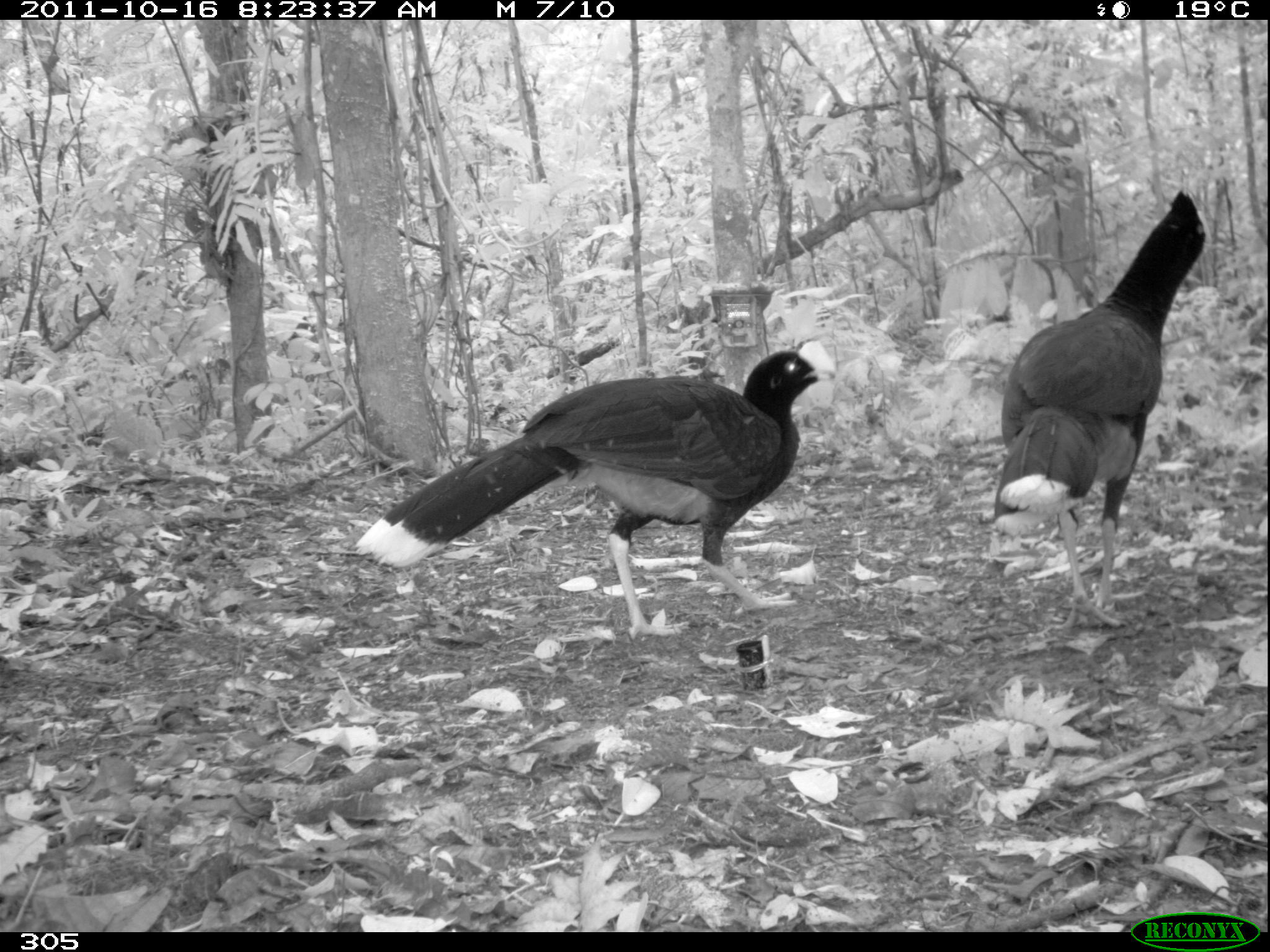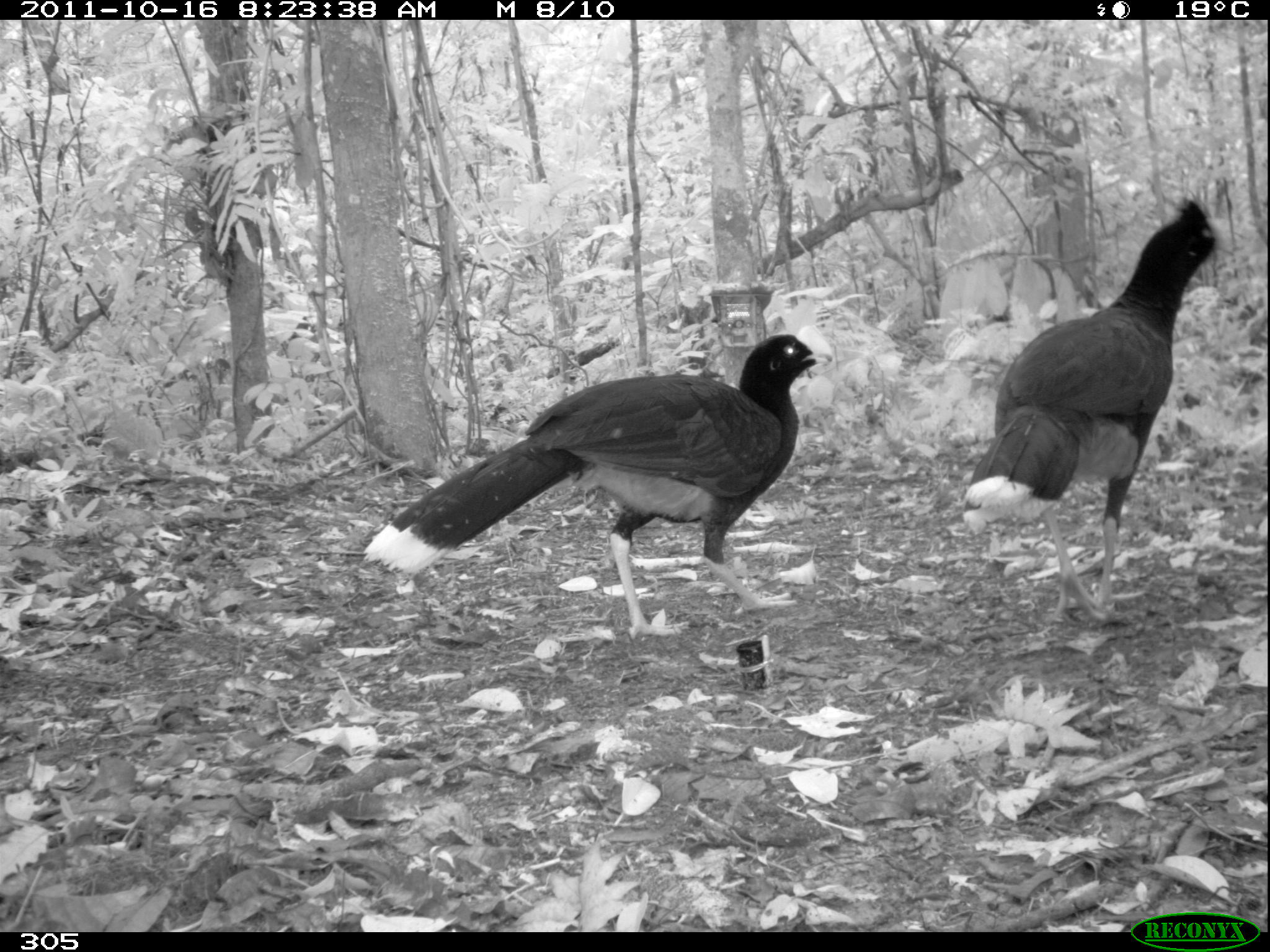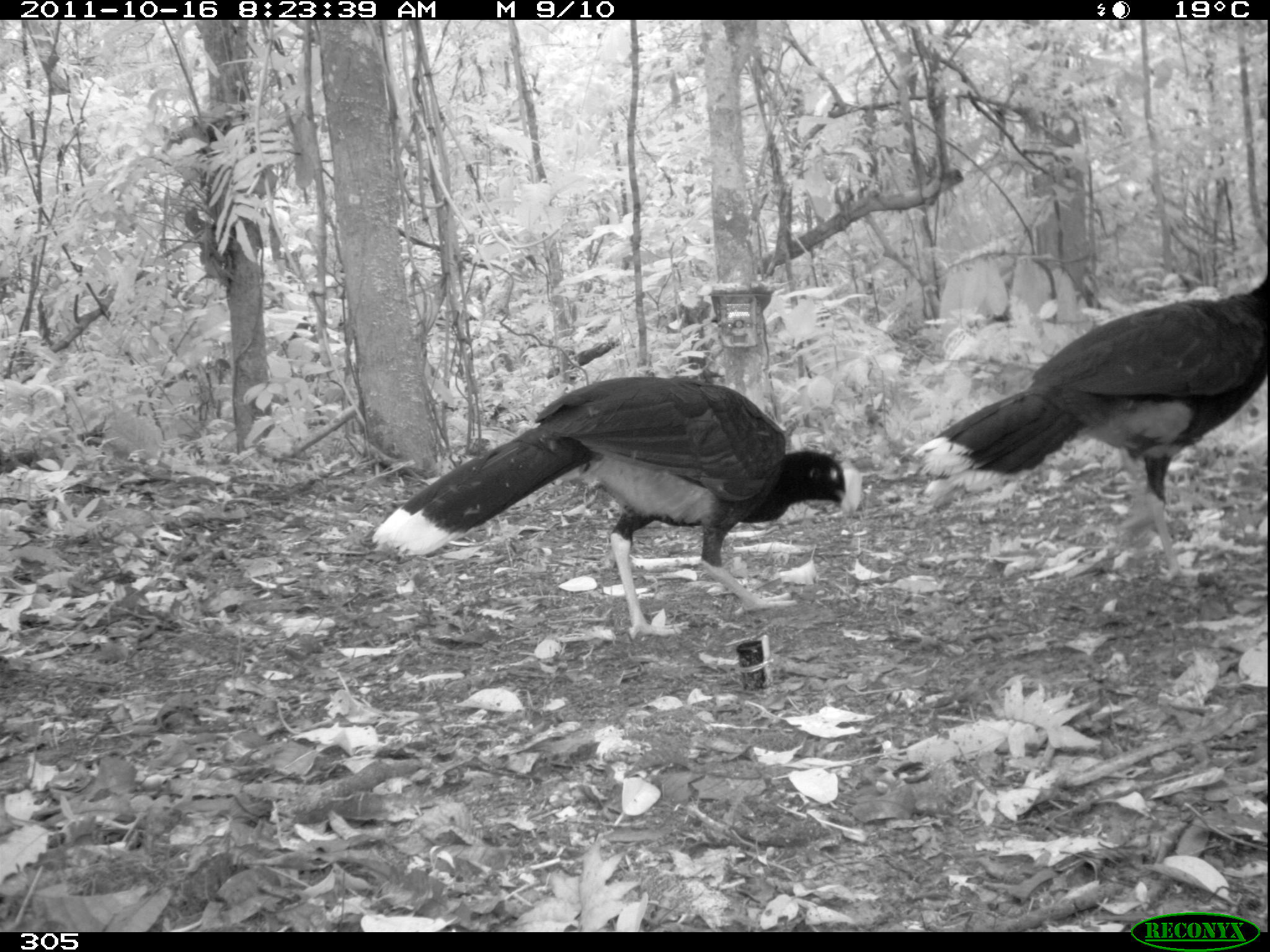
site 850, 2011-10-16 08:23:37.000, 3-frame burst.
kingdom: Animalia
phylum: Chordata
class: Aves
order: Galliformes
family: Cracidae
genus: Mitu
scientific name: Mitu tuberosum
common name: razor-billed curassow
Mitu tuberosum (razor-billed curassow).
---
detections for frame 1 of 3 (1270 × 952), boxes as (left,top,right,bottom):
mitu tuberosum: (354,339,838,642); (989,187,1213,632)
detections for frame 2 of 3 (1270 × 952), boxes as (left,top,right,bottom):
mitu tuberosum: (361,323,838,642); (962,196,1232,629)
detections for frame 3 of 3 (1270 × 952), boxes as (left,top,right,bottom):
mitu tuberosum: (370,375,863,640); (915,275,1268,581)